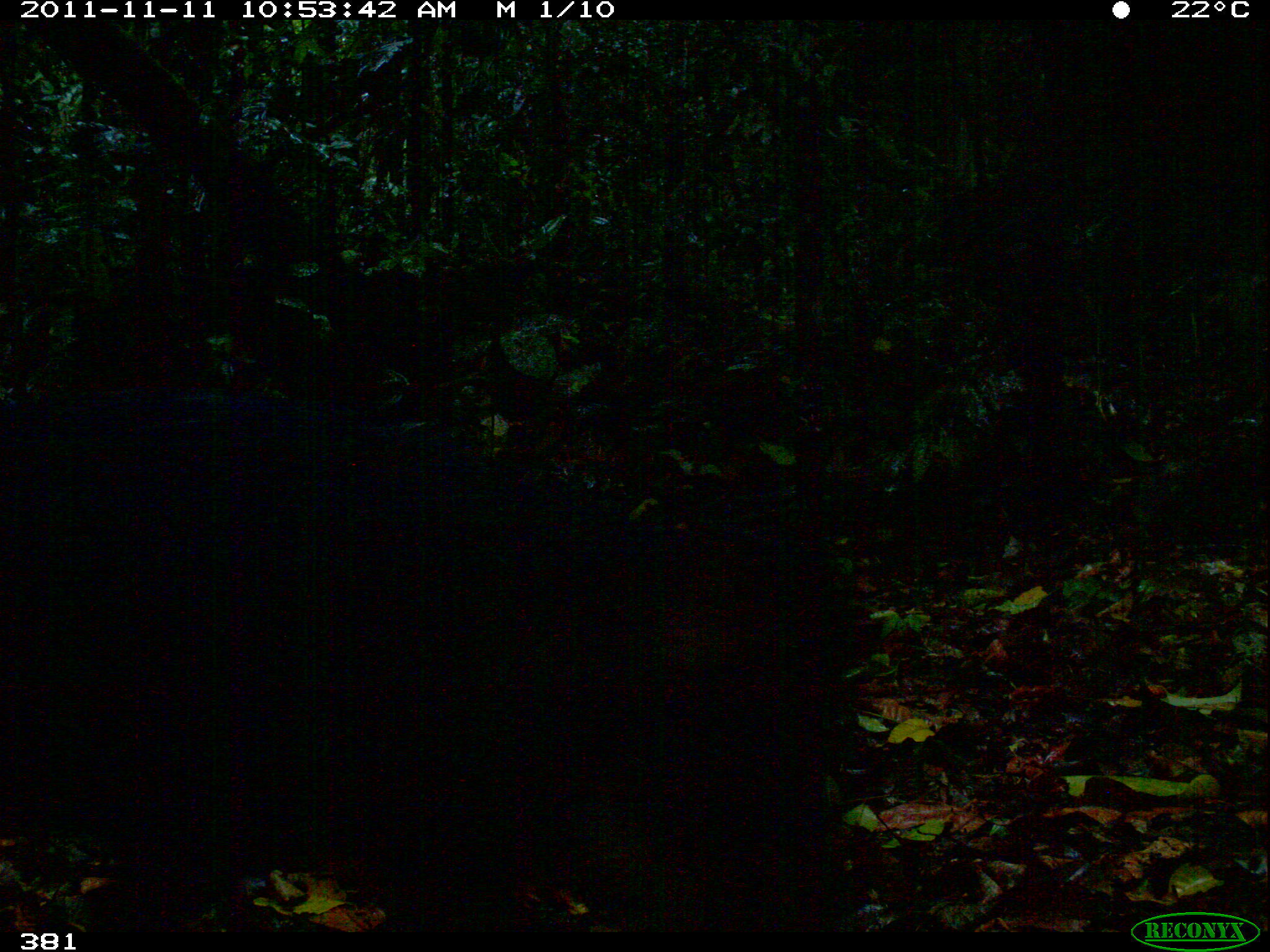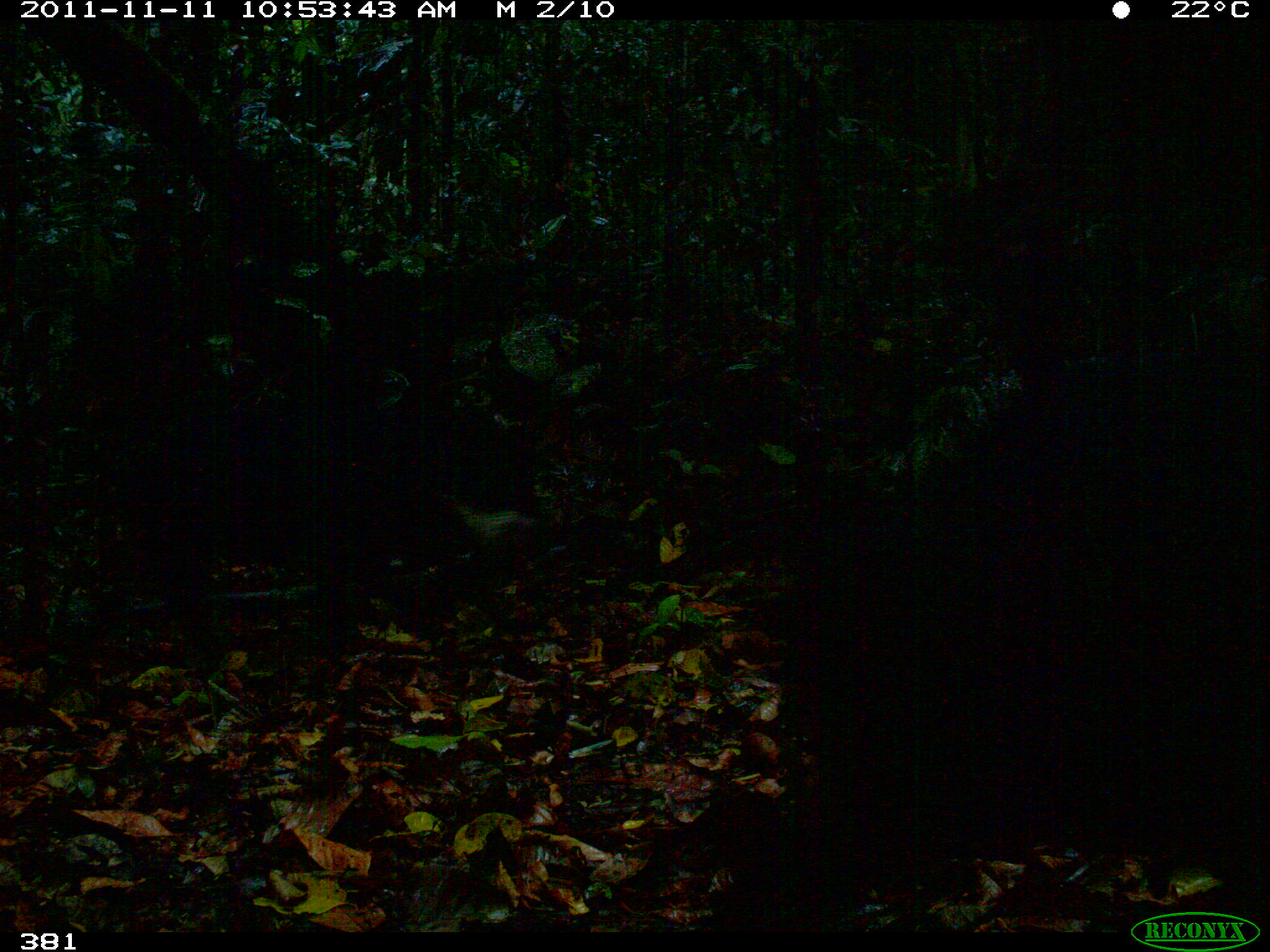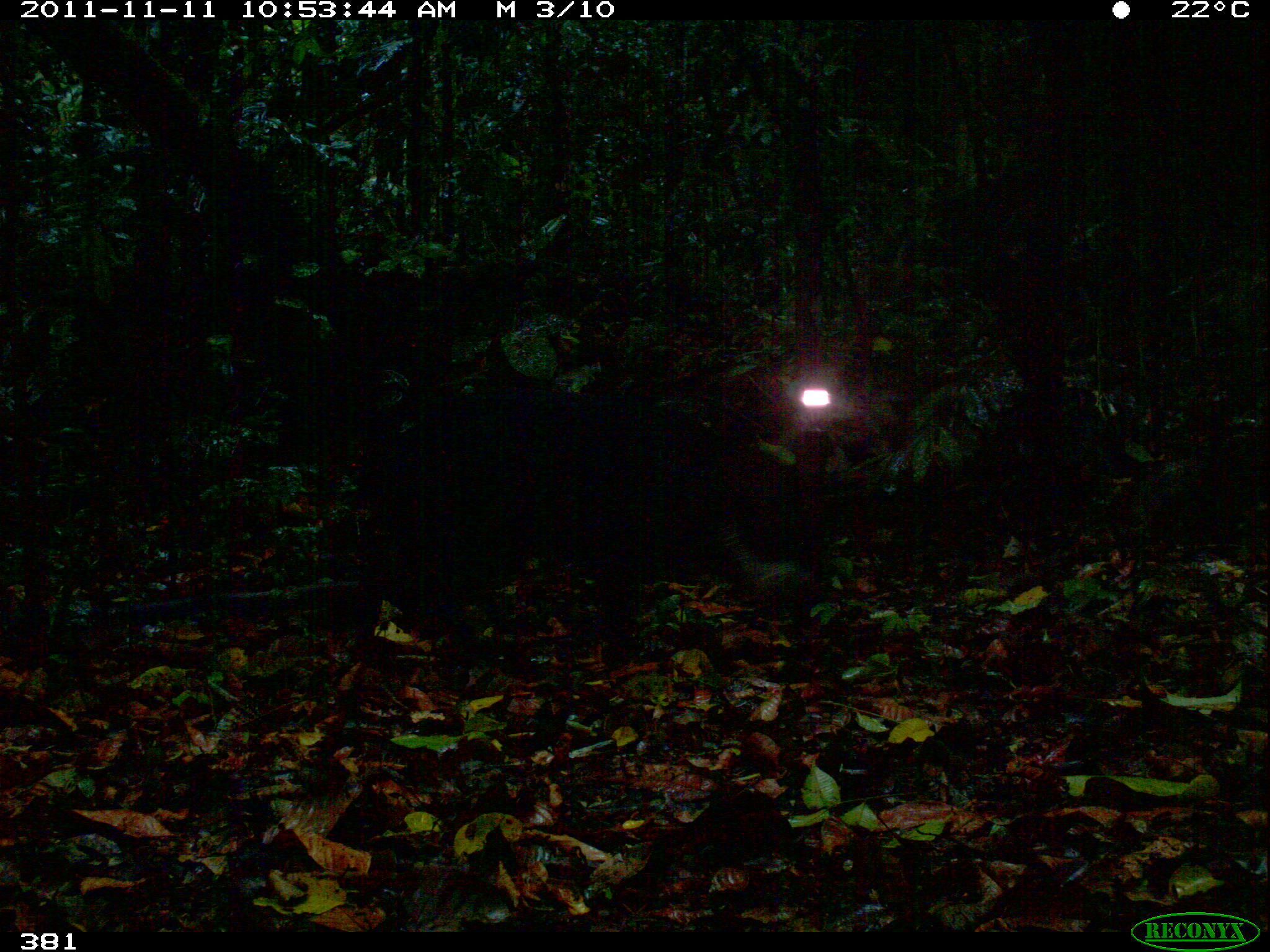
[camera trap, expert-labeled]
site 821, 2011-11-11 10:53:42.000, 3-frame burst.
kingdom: Animalia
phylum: Chordata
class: Mammalia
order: Artiodactyla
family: Tayassuidae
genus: Tayassu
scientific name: Tayassu pecari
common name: white-lipped peccary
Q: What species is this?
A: Tayassu pecari (white-lipped peccary).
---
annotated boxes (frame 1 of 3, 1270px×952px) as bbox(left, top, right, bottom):
tayassu pecari: bbox(0, 385, 880, 932)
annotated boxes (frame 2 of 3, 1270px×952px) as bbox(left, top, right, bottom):
tayassu pecari: bbox(694, 351, 1270, 932); bbox(78, 412, 478, 690)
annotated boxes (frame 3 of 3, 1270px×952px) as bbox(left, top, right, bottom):
tayassu pecari: bbox(339, 385, 801, 660)